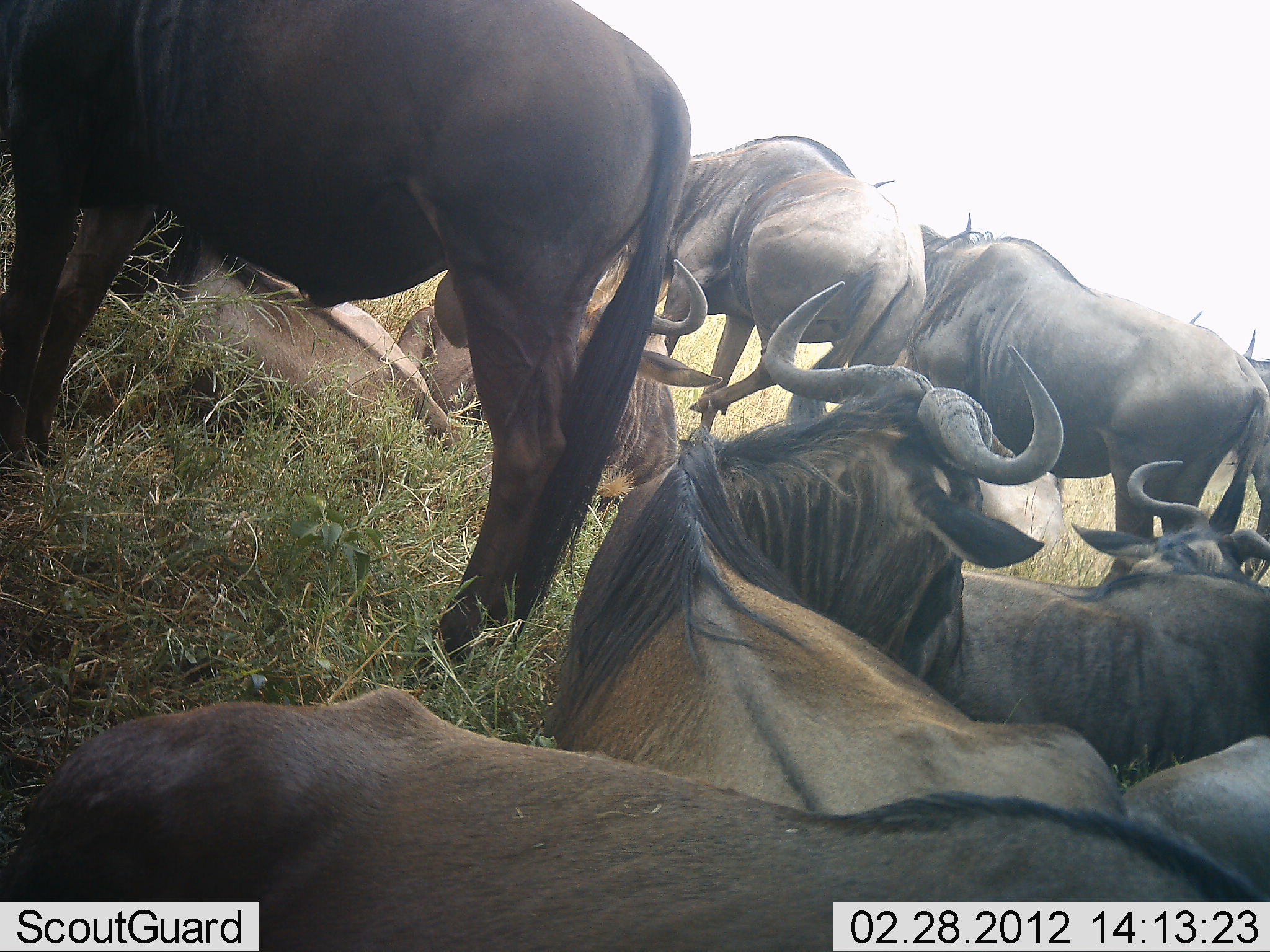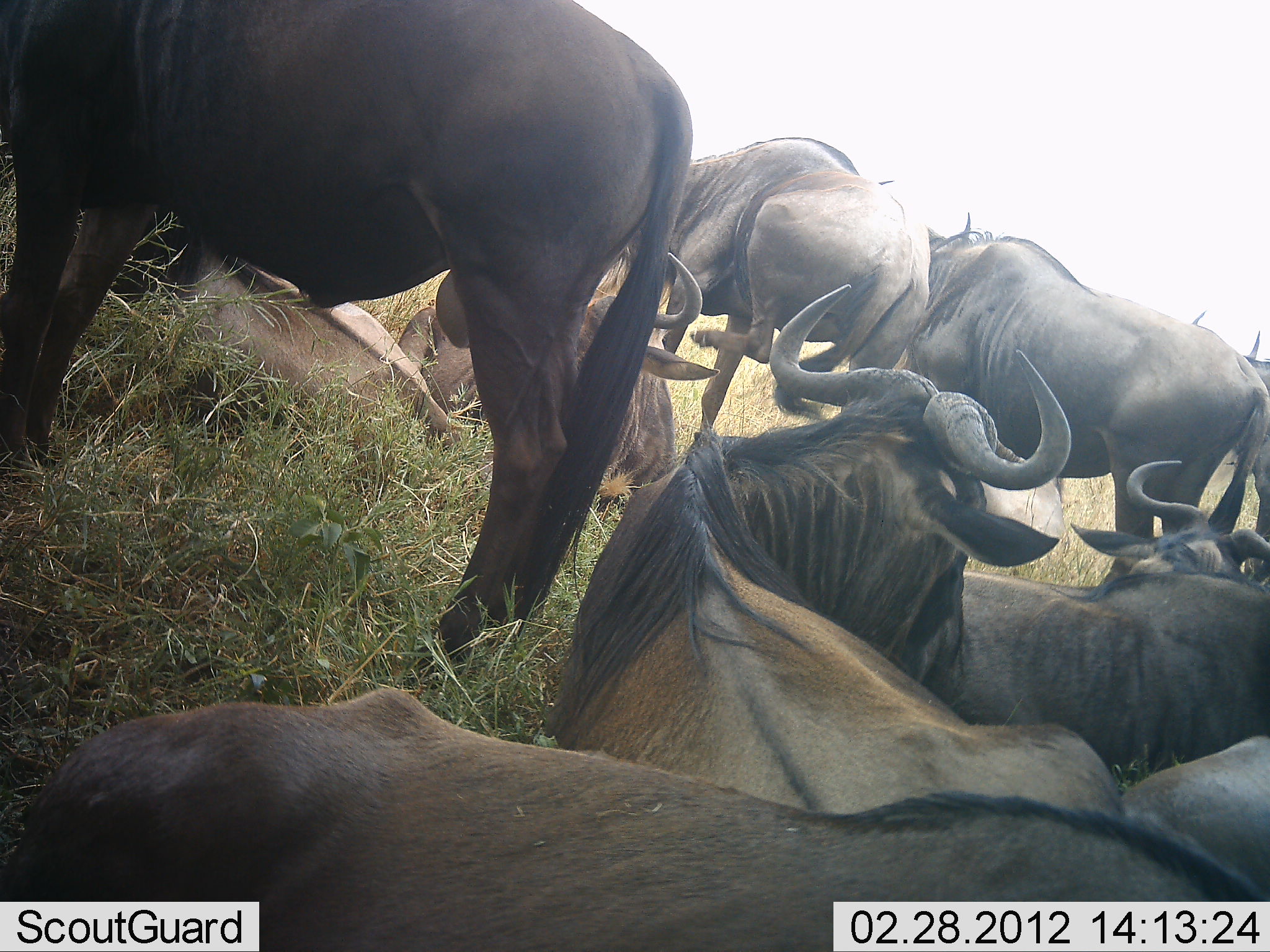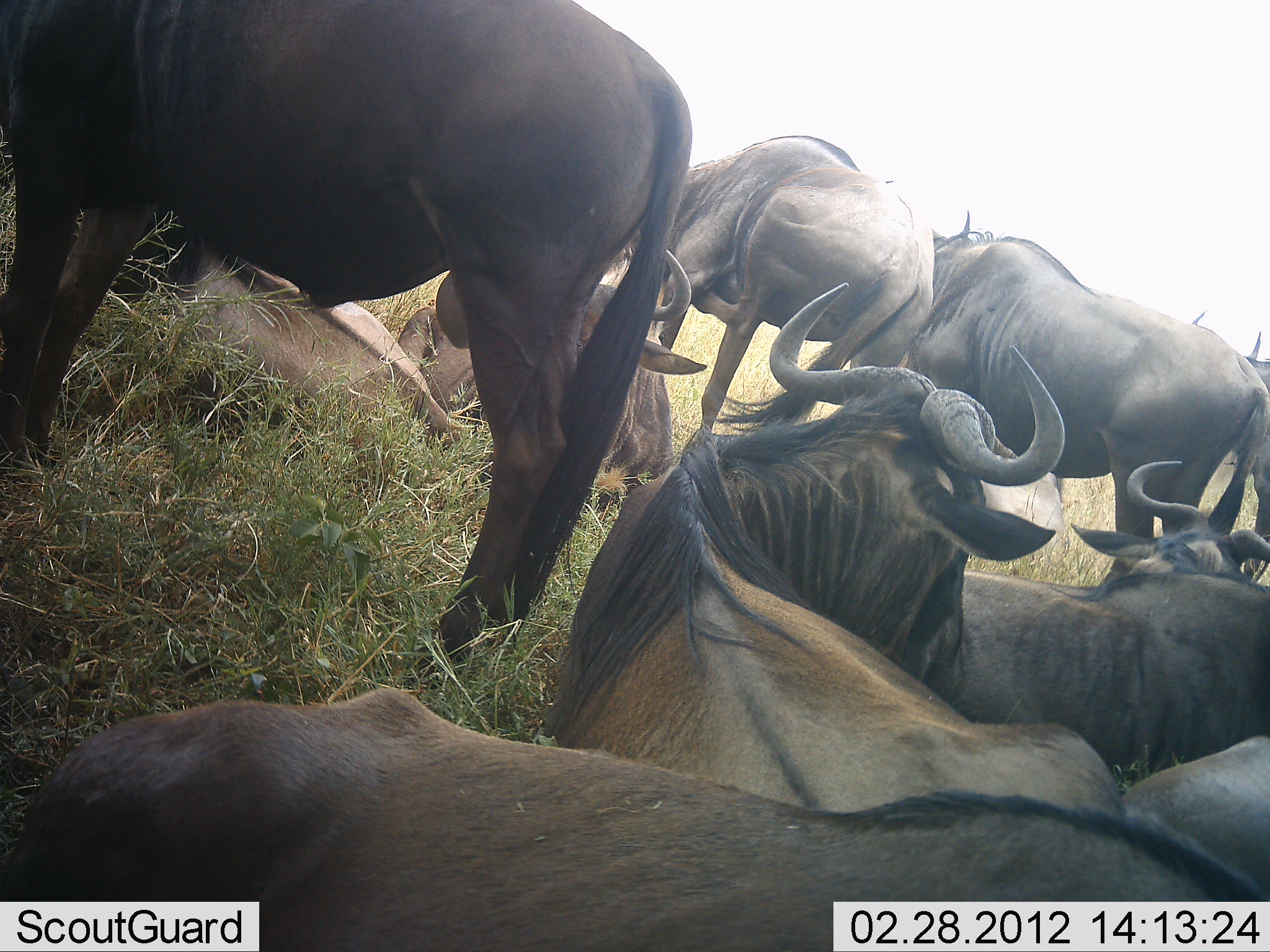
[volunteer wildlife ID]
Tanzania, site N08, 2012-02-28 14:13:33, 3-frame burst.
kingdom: Animalia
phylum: Chordata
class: Mammalia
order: Artiodactyla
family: Bovidae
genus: Connochaetes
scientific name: Connochaetes taurinus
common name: blue wildebeest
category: wildebeest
Wildebeest (blue wildebeest) (Connochaetes taurinus), count 10. Behavior (volunteer vote fractions): standing 75%, resting 94%, moving 0%, interacting 6%. Young present (vote fraction): 0%. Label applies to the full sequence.